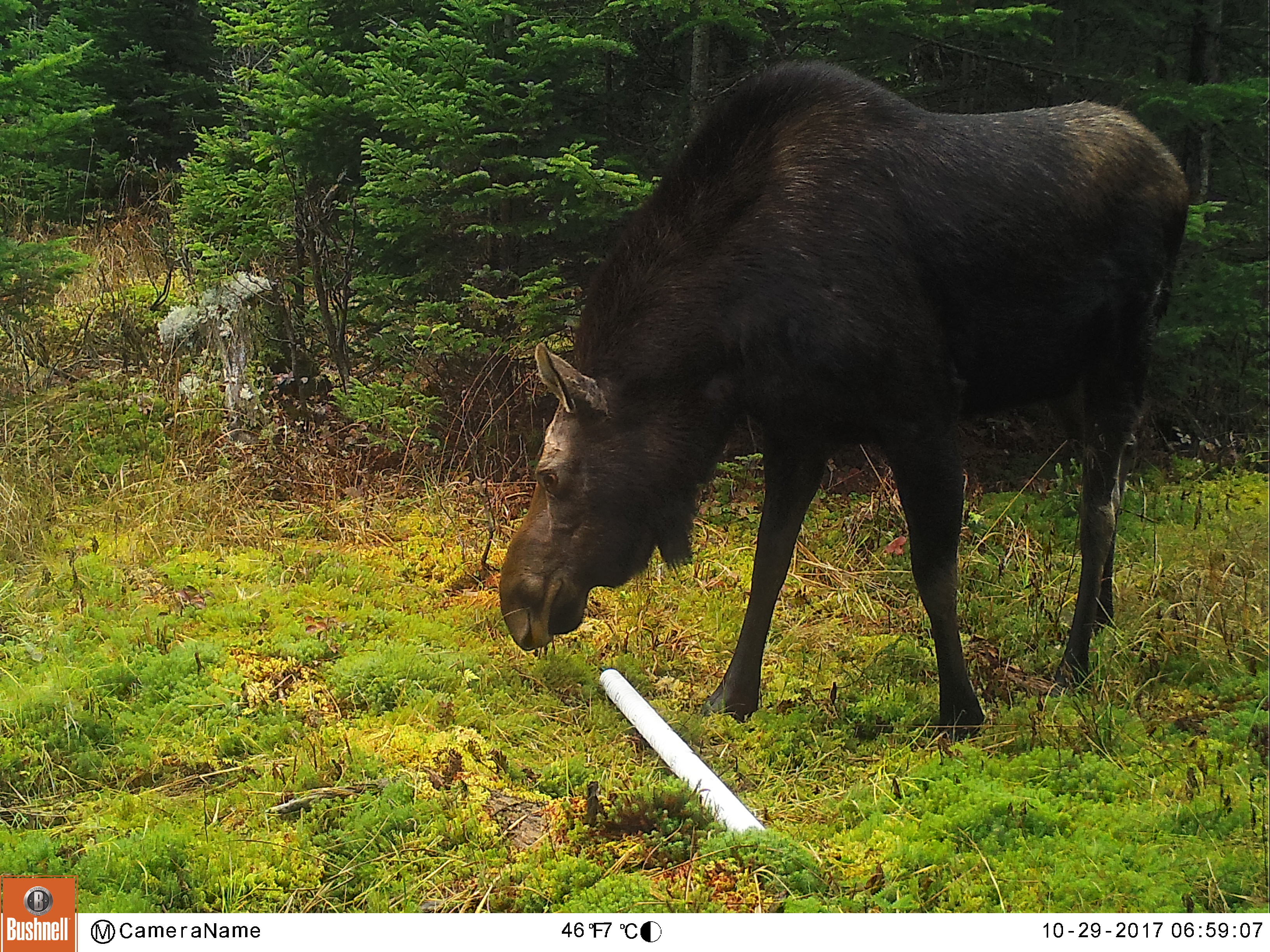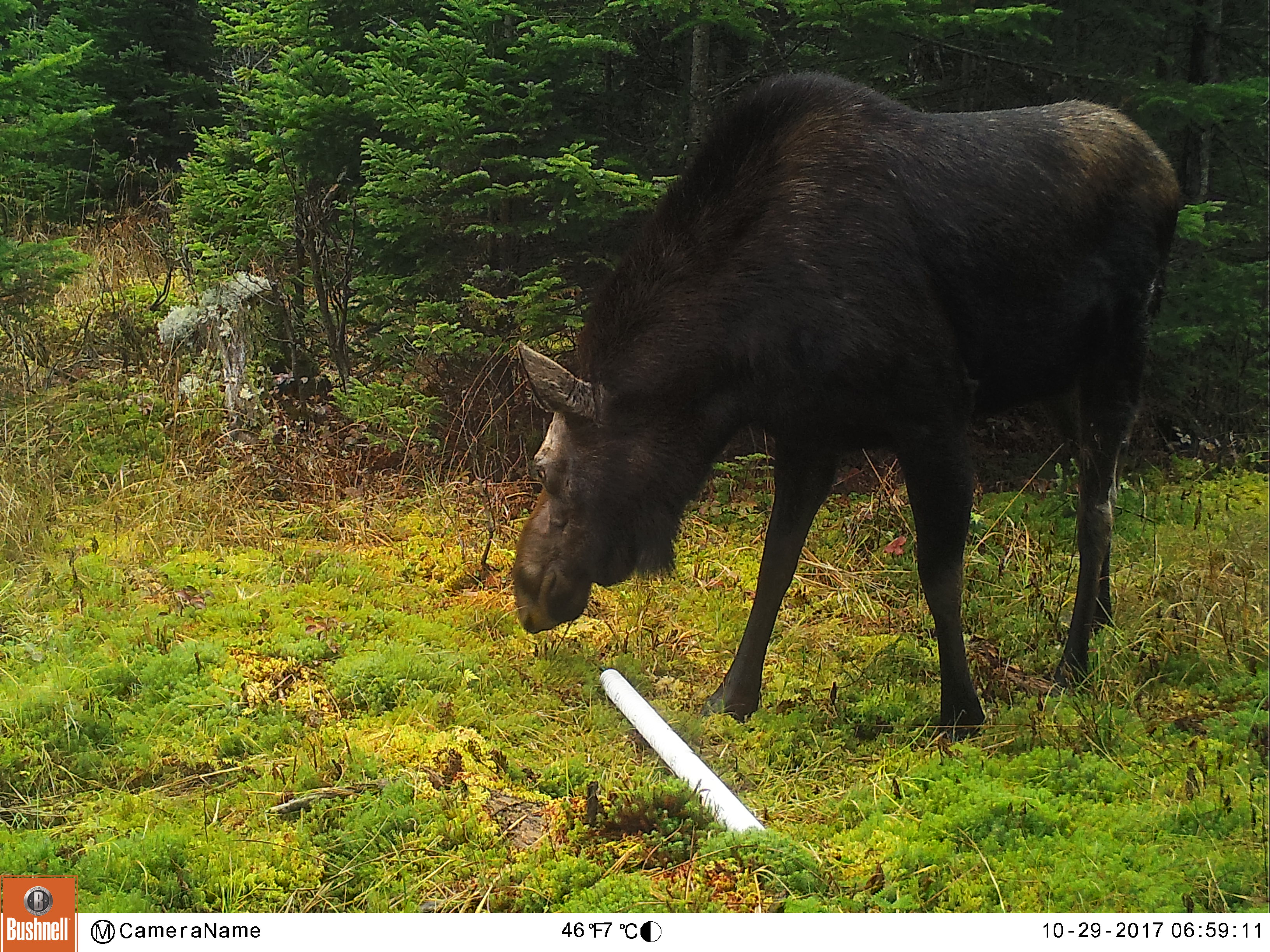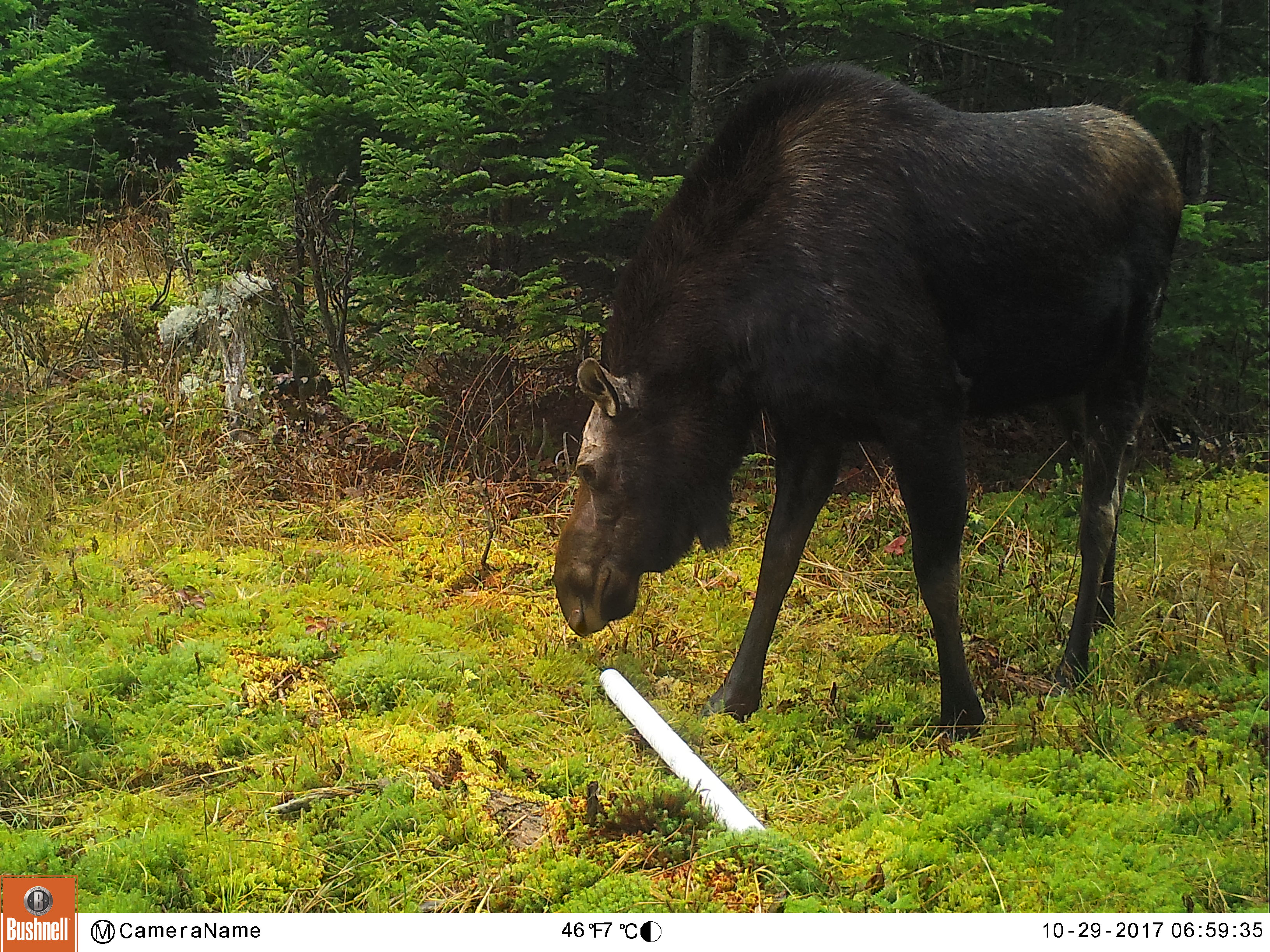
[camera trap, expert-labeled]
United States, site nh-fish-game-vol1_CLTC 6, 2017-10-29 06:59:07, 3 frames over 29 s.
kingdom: Animalia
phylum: Chordata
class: Mammalia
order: Artiodactyla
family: Cervidae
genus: Alces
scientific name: Alces alces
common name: moose